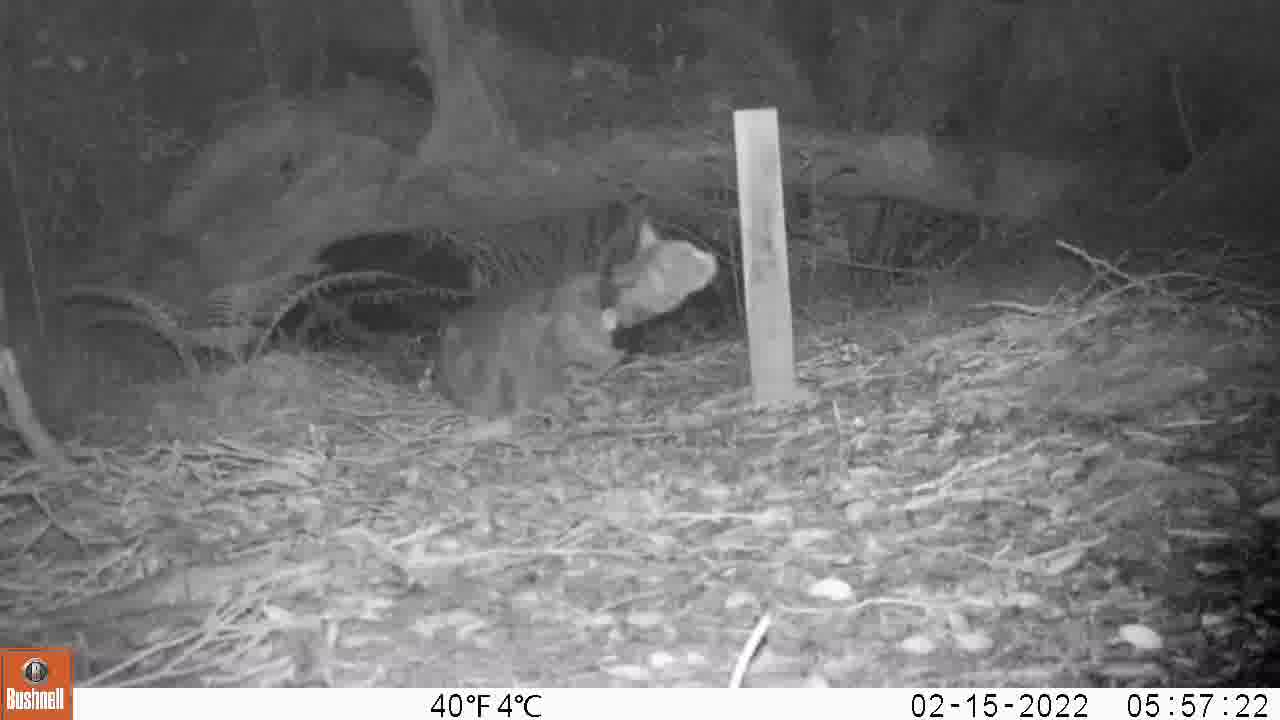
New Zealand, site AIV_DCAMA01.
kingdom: Animalia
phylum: Chordata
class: Mammalia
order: Carnivora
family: Felidae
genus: Felis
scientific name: Felis catus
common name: domestic cat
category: cat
Cat (domestic cat) (Felis catus).